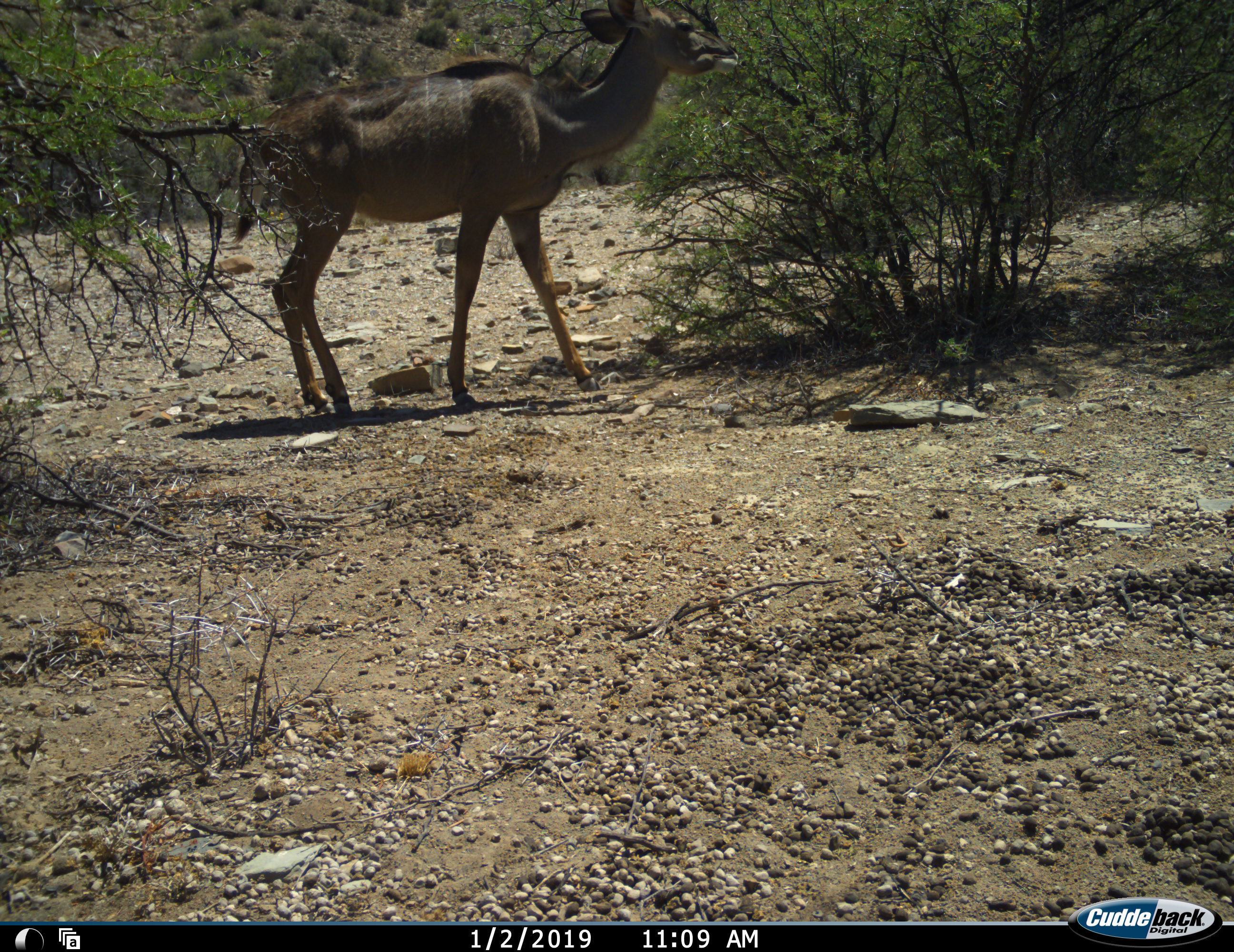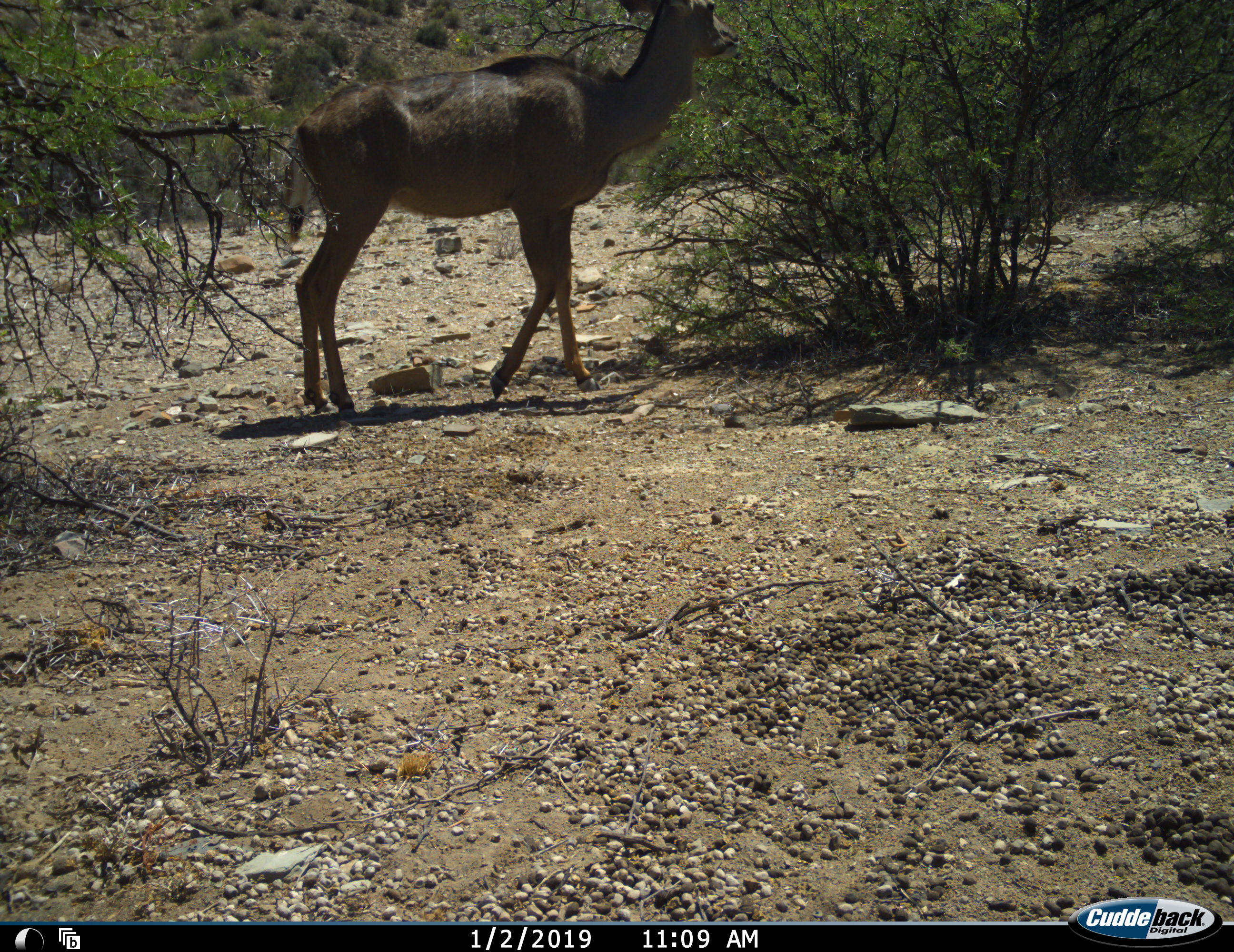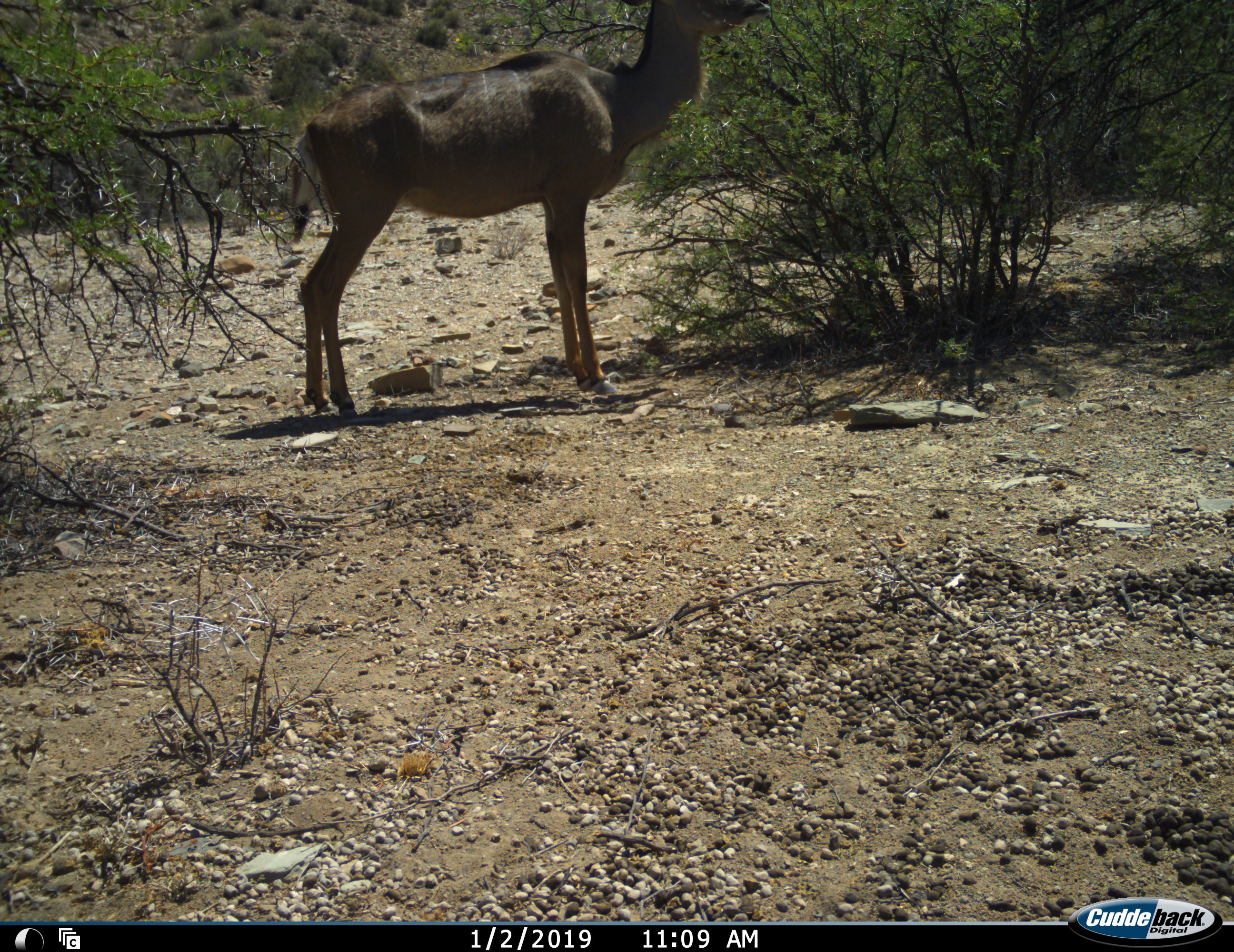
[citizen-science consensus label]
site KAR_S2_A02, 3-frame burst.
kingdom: Animalia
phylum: Chordata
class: Mammalia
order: Artiodactyla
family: Bovidae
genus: Tragelaphus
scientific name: Tragelaphus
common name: kudu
Kudu (Tragelaphus), count 1. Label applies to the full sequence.